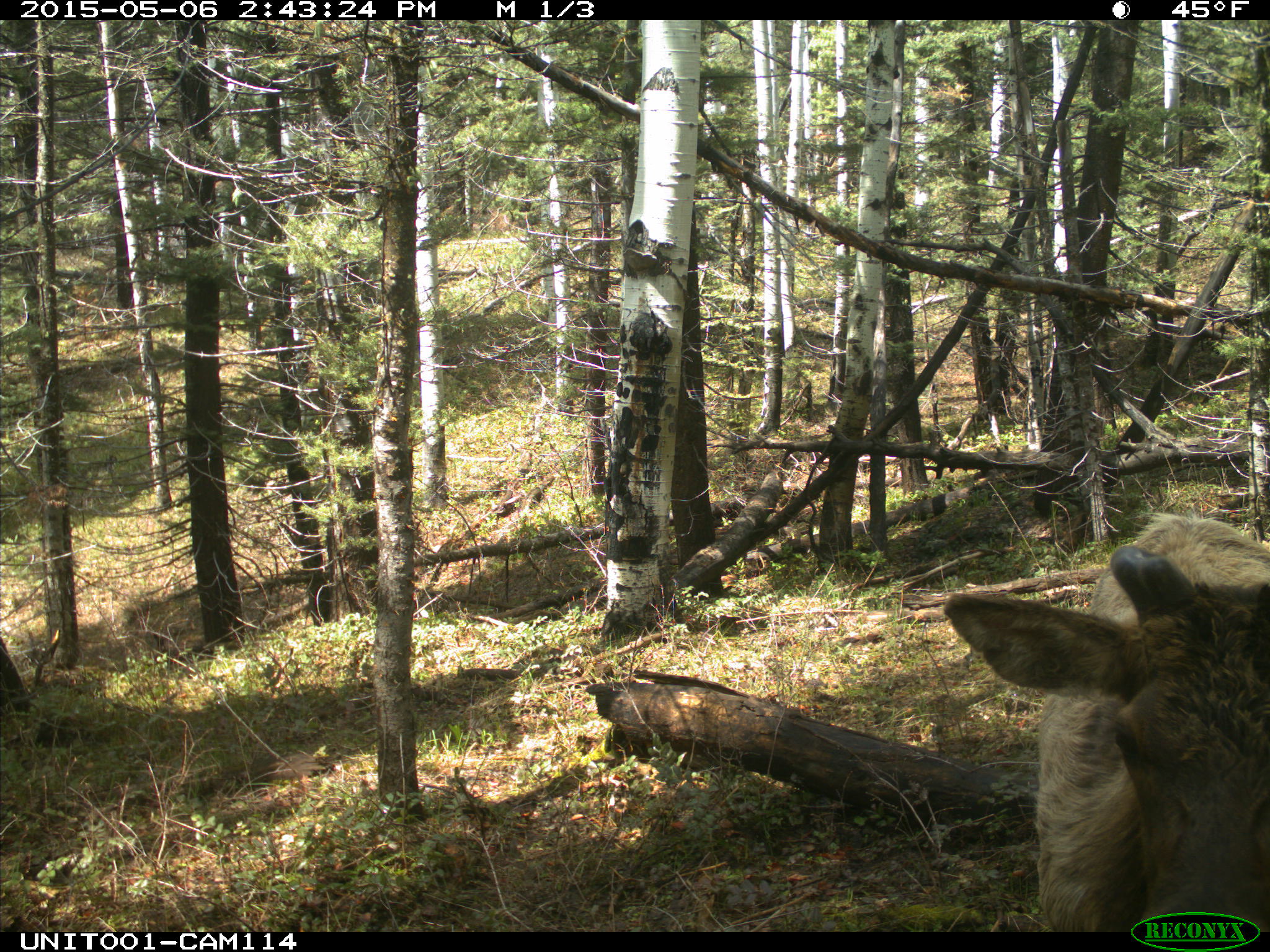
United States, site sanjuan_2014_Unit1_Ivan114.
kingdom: Animalia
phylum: Chordata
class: Mammalia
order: Artiodactyla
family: Cervidae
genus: Cervus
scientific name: Cervus elaphus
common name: red deer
Cervus elaphus (red deer).